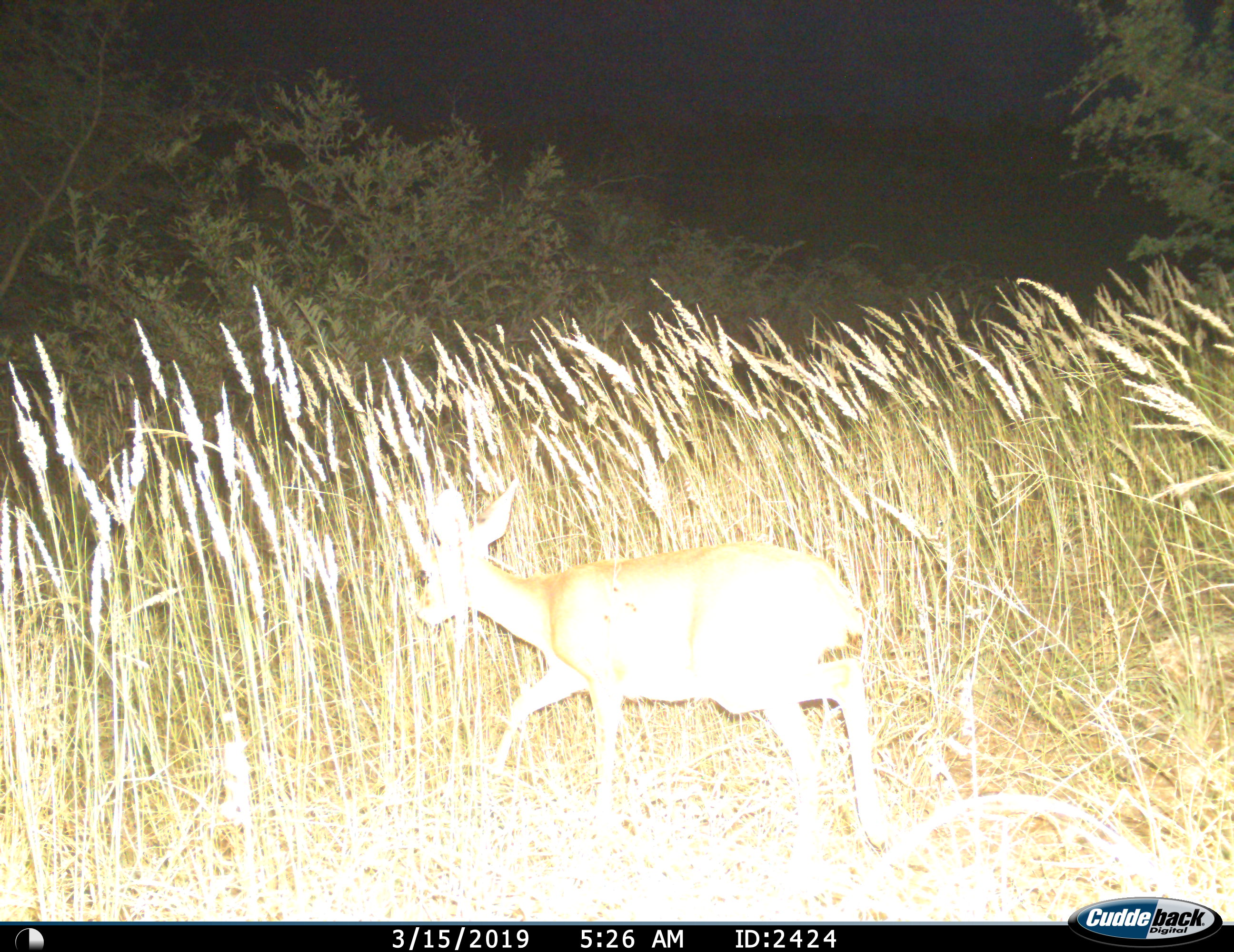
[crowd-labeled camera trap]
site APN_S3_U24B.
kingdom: Animalia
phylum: Chordata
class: Mammalia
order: Artiodactyla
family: Bovidae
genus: Raphicerus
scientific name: Raphicerus campestris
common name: steenbok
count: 1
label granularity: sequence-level